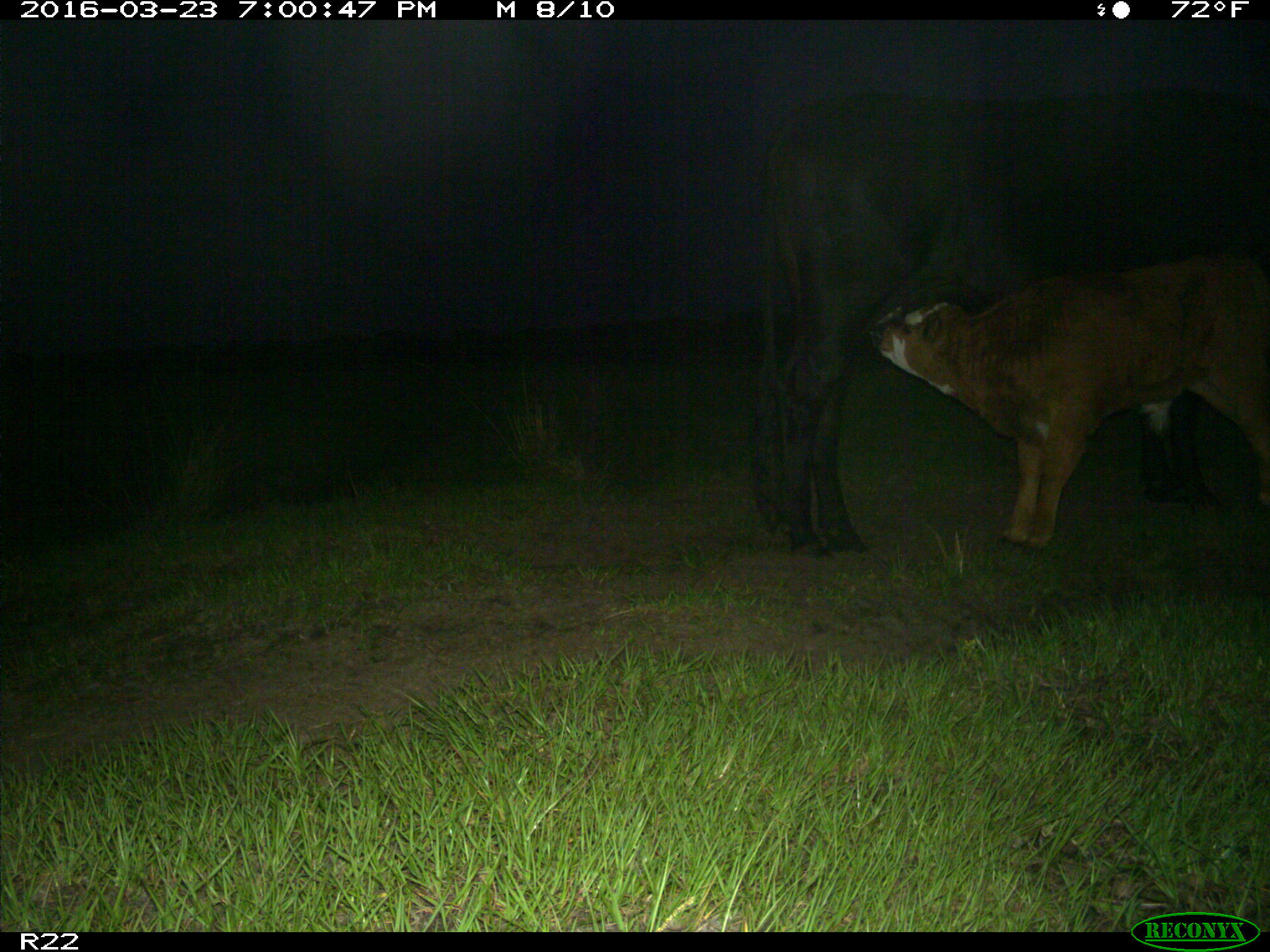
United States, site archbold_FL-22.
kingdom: Animalia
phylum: Chordata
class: Mammalia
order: Artiodactyla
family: Bovidae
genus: Bos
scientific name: Bos taurus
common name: domestic cow